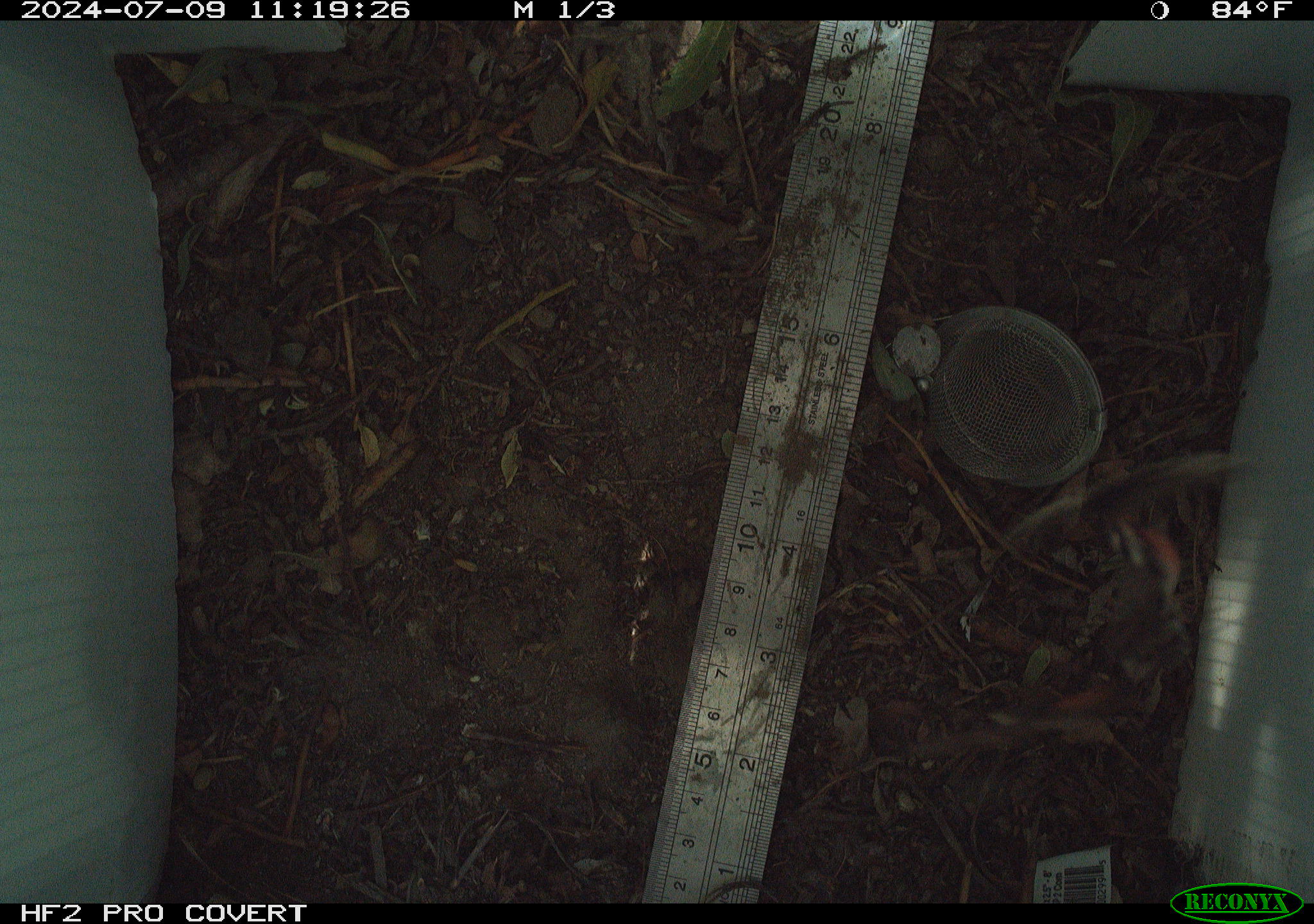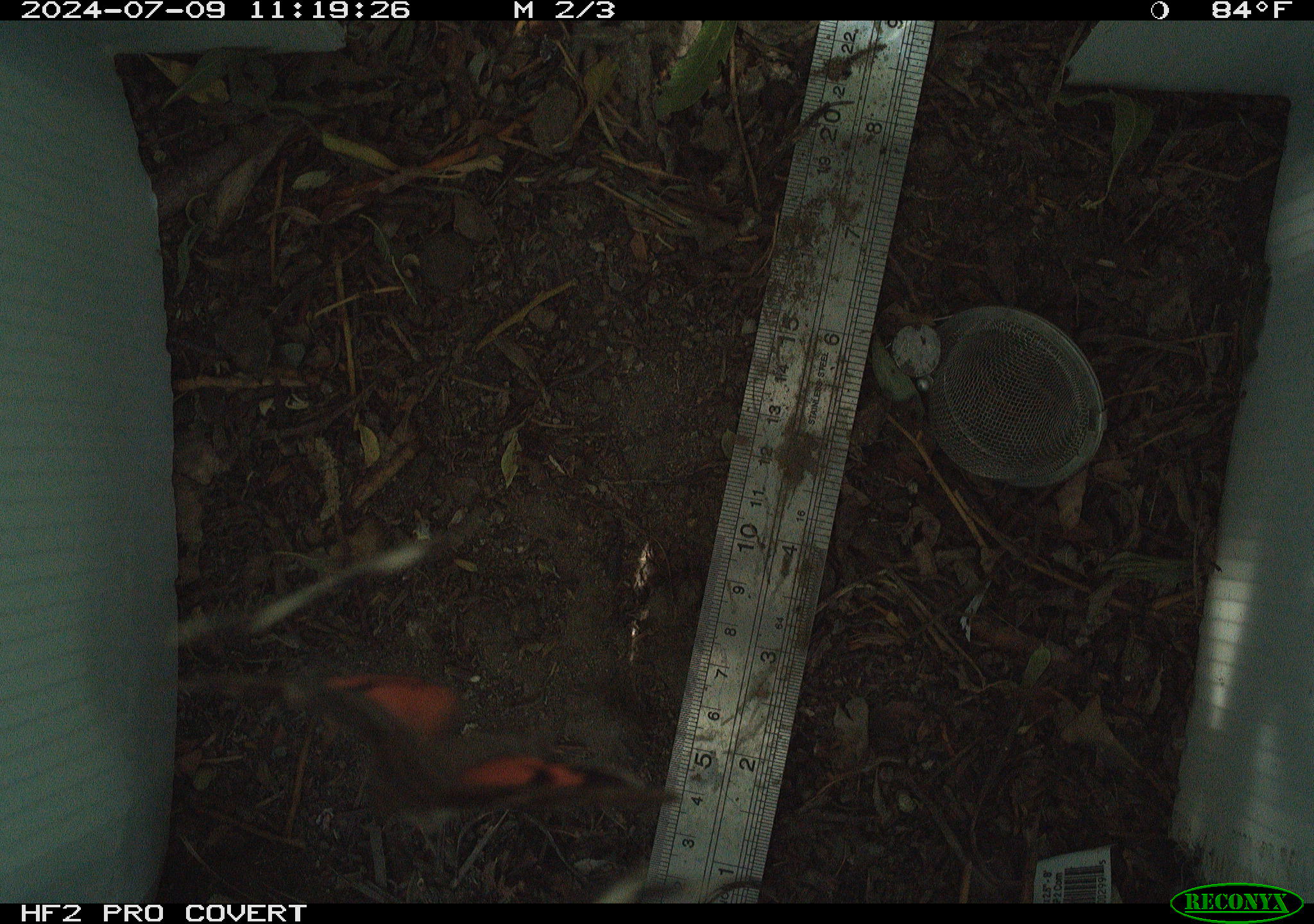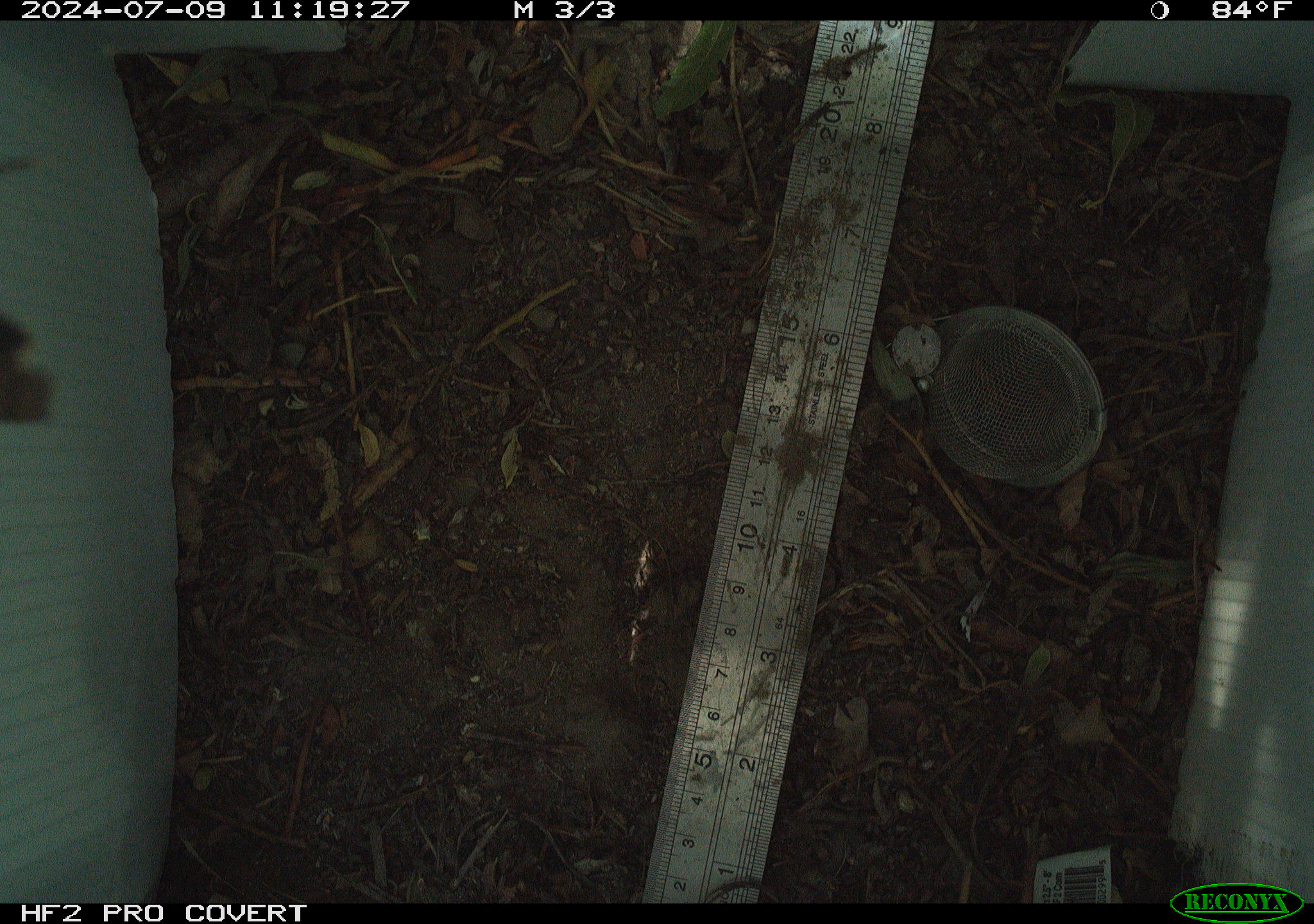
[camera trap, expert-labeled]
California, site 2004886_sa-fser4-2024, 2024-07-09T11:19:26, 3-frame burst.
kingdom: Animalia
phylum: Arthropoda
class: Insecta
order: Lepidoptera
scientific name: Lepidoptera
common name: butterflies and moths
Butterflies and moths (Lepidoptera).